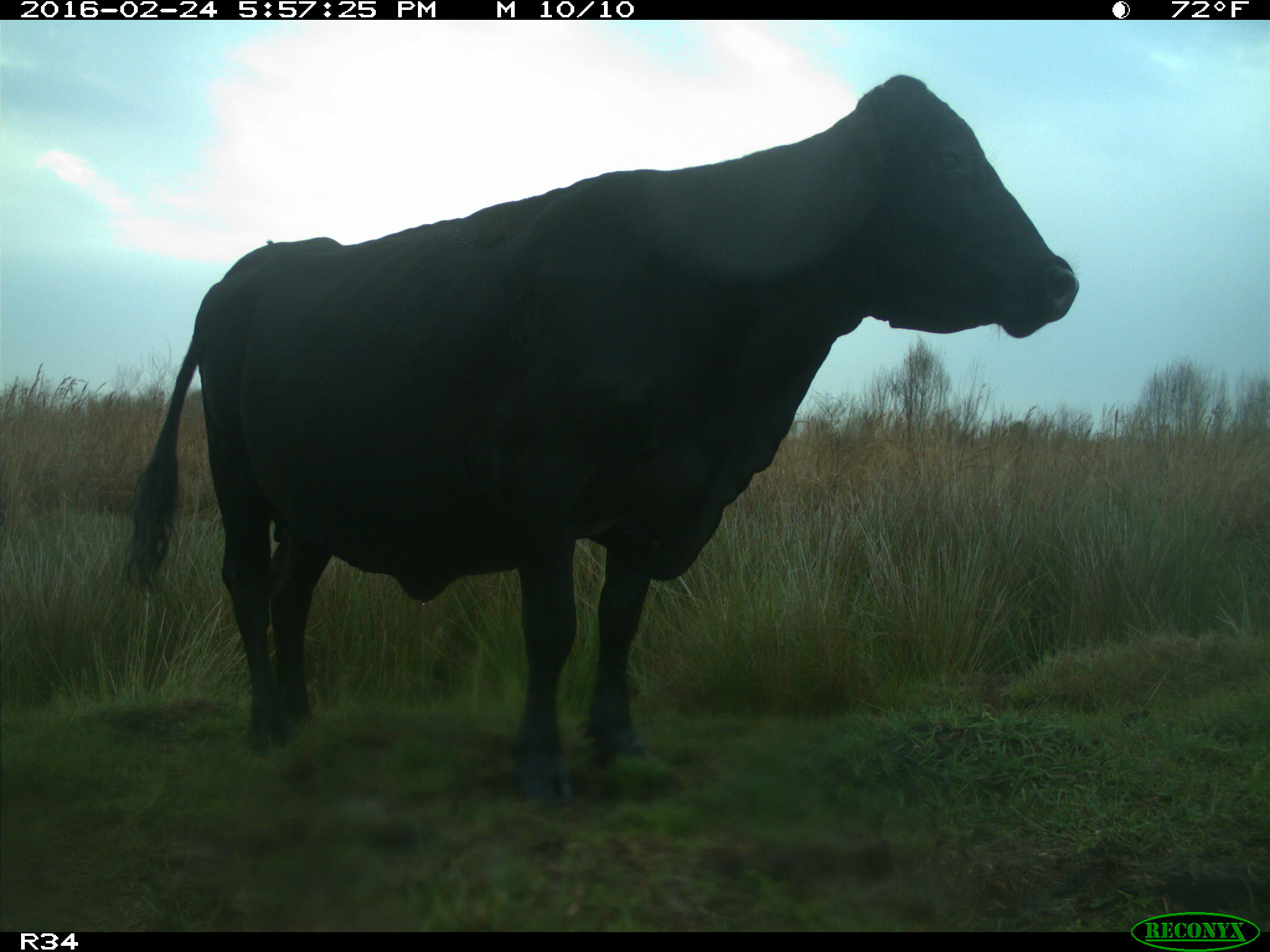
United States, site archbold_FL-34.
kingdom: Animalia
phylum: Chordata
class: Mammalia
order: Artiodactyla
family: Bovidae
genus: Bos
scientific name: Bos taurus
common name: domestic cow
Bos taurus (domestic cow).